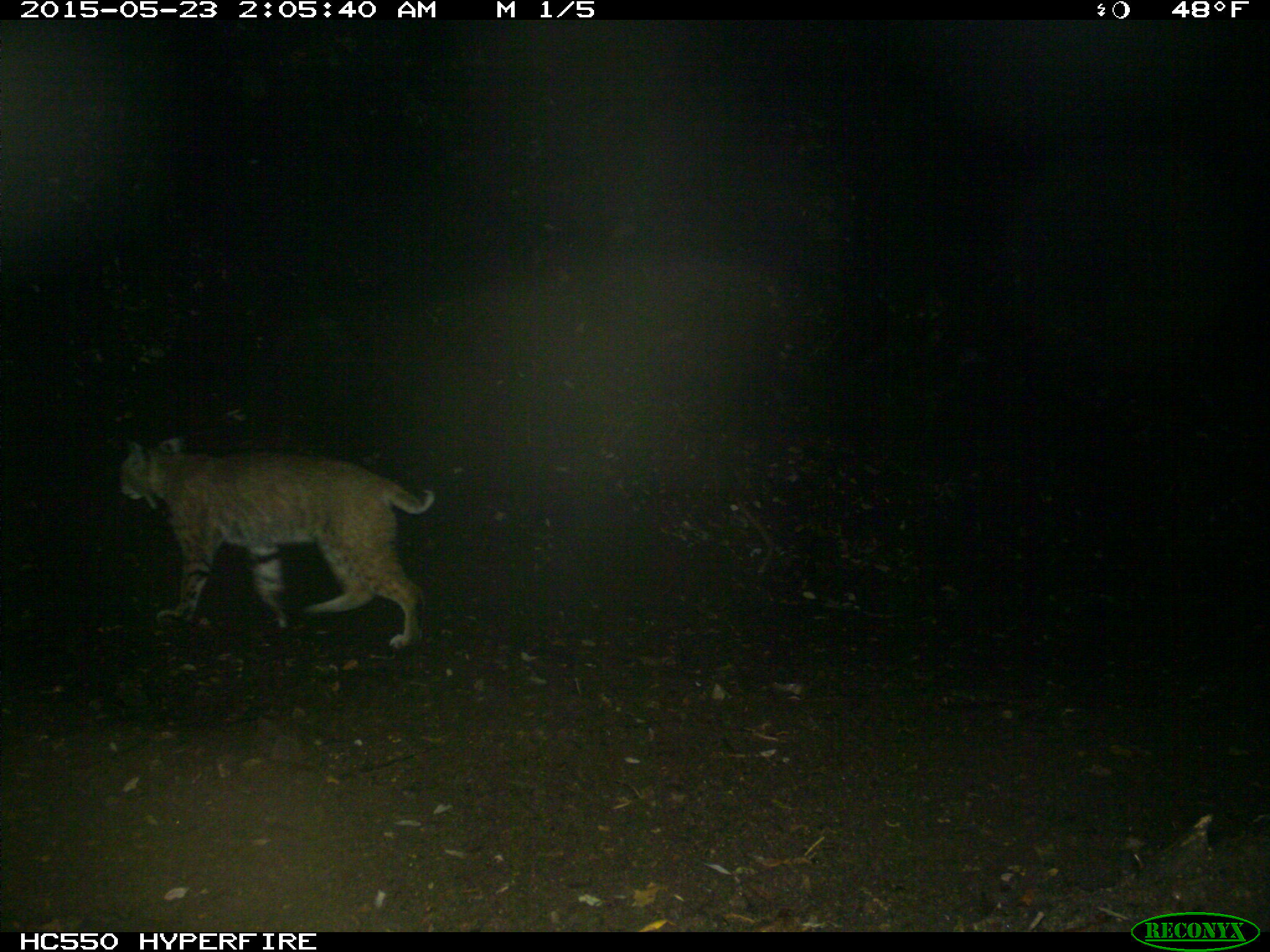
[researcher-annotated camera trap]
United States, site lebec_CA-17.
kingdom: Animalia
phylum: Chordata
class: Mammalia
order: Carnivora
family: Felidae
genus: Lynx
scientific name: Lynx rufus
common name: bobcat